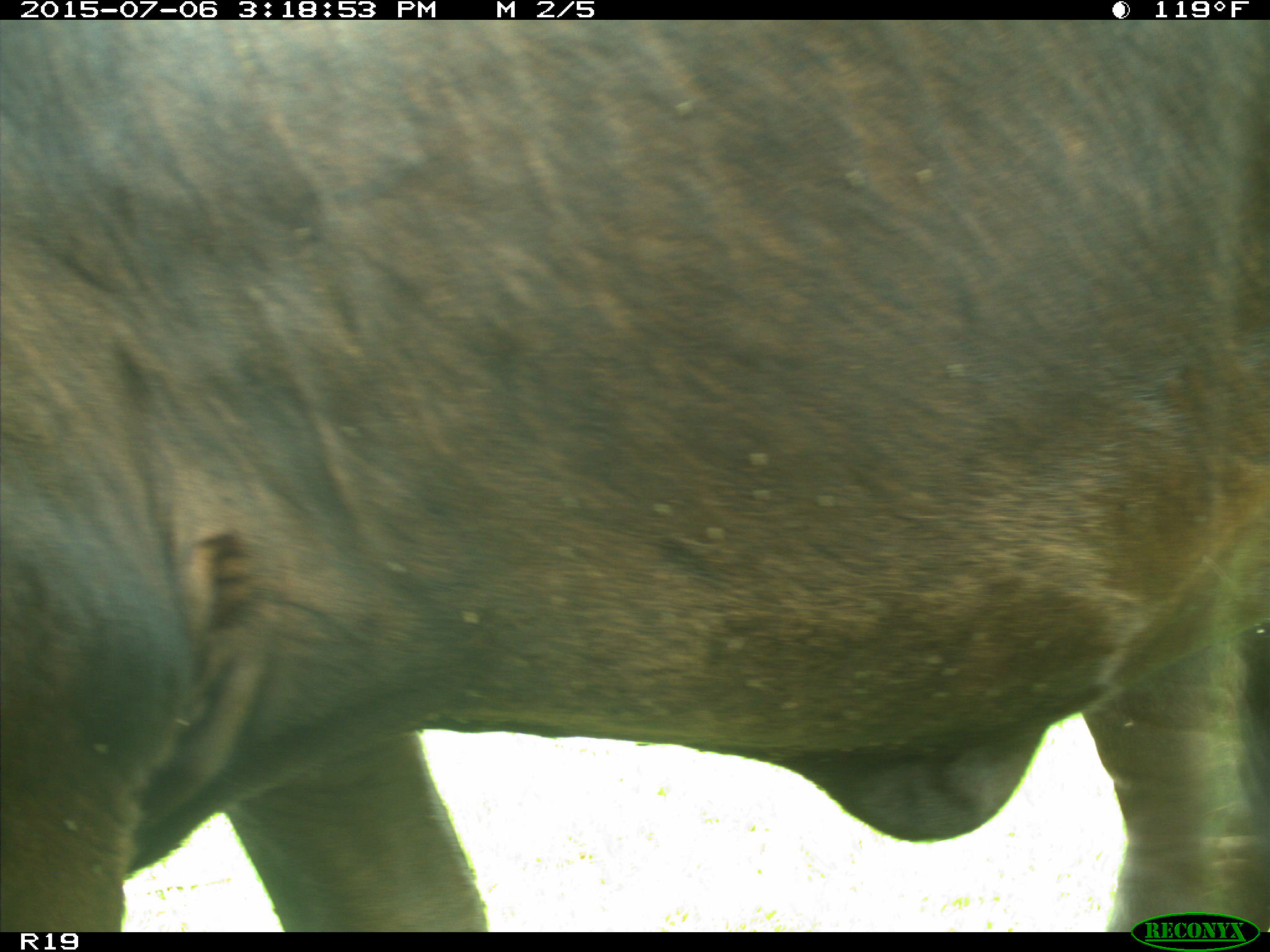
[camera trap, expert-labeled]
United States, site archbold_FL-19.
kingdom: Animalia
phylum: Chordata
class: Mammalia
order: Artiodactyla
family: Bovidae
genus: Bos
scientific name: Bos taurus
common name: domestic cow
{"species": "Bos taurus (domestic cow)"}